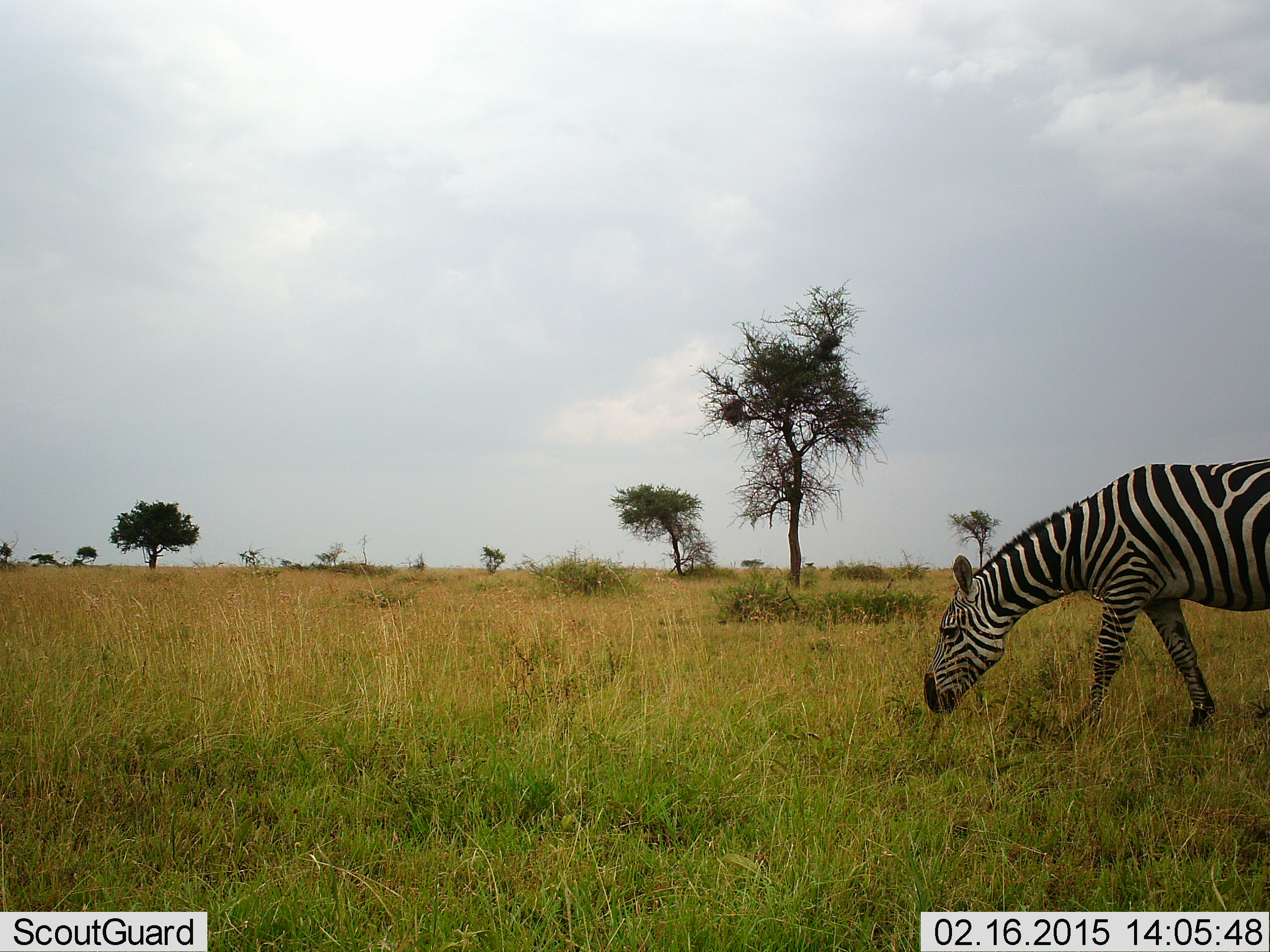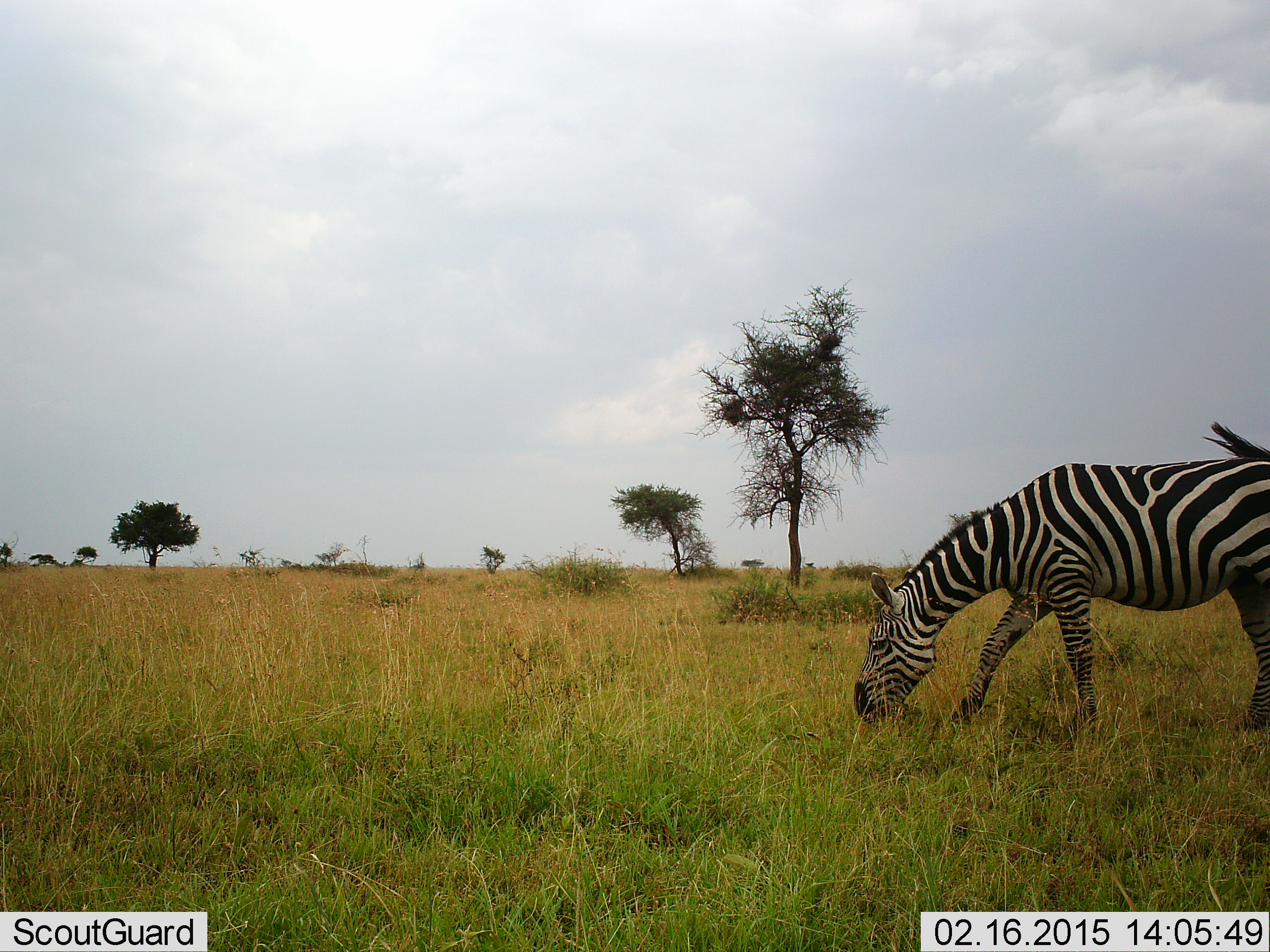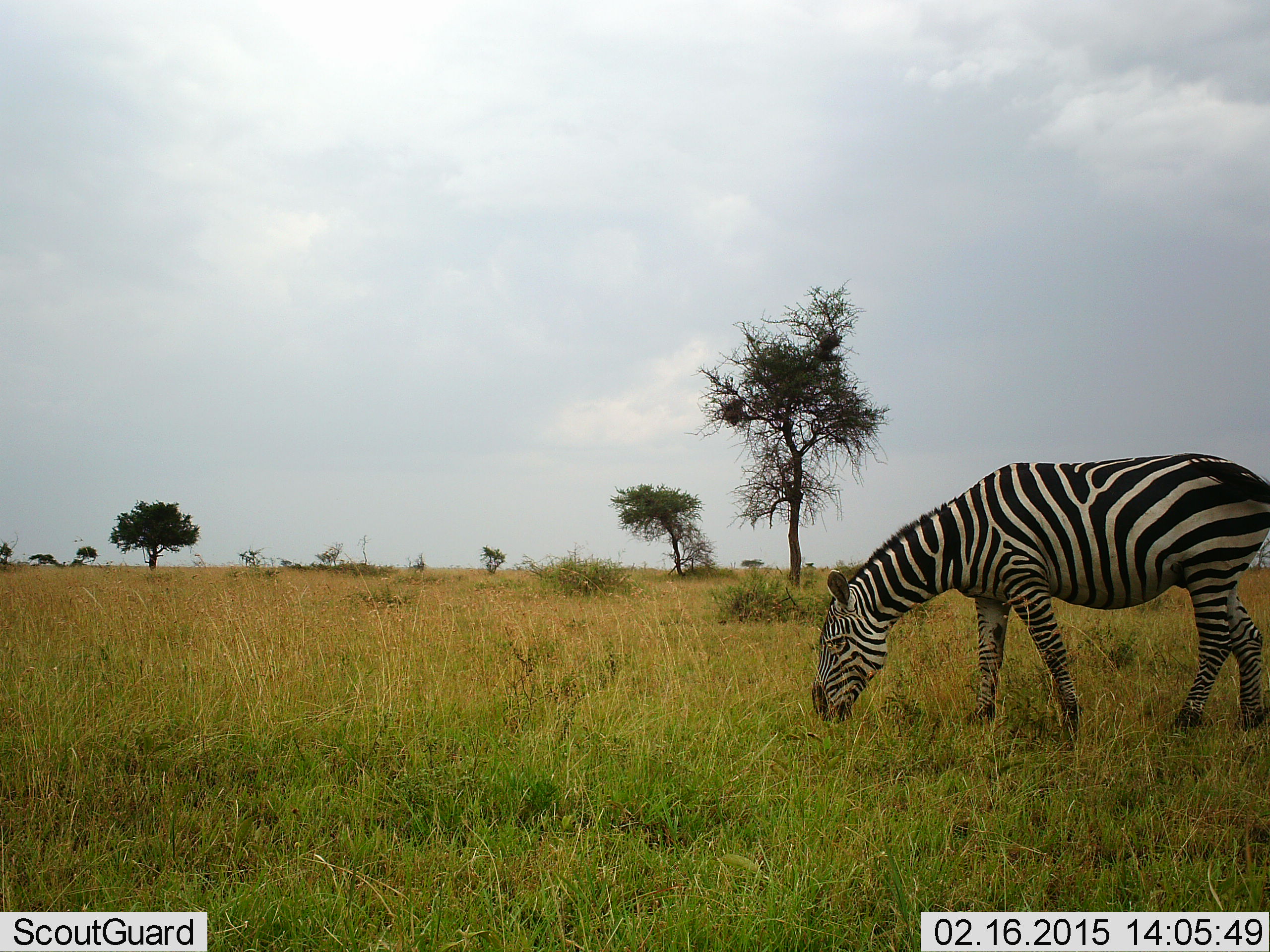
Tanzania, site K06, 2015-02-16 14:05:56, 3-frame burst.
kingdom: Animalia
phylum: Chordata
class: Mammalia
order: Perissodactyla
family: Equidae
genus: Equus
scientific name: Equus quagga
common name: plains zebra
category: zebra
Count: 1.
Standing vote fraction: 10%.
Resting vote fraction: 10%.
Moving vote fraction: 10%.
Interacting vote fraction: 0%.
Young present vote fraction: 0%.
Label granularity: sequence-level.